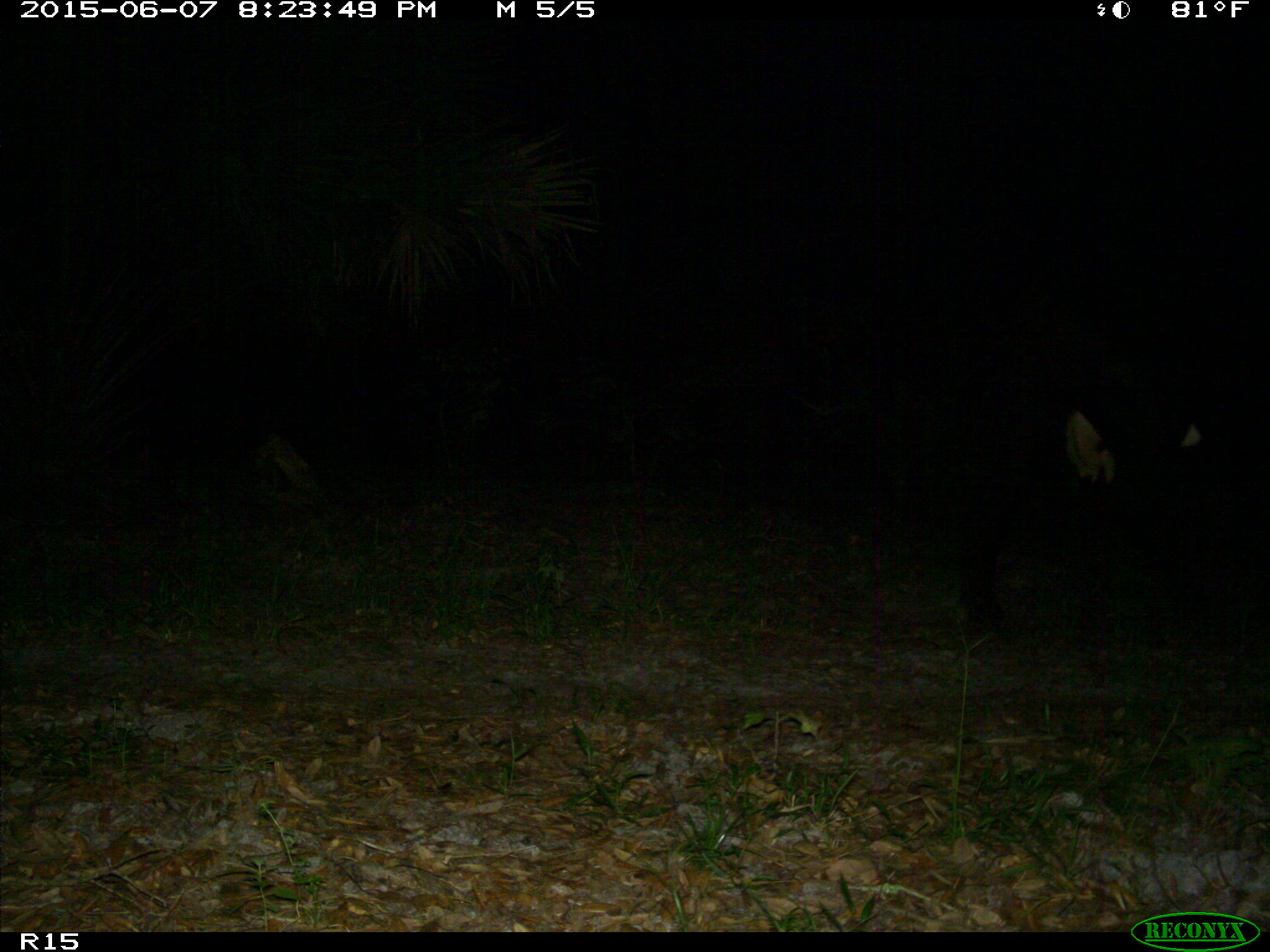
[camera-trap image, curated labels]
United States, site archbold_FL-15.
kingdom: Animalia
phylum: Chordata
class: Mammalia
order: Artiodactyla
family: Bovidae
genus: Bos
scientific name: Bos taurus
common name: domestic cow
Bos taurus (domestic cow).